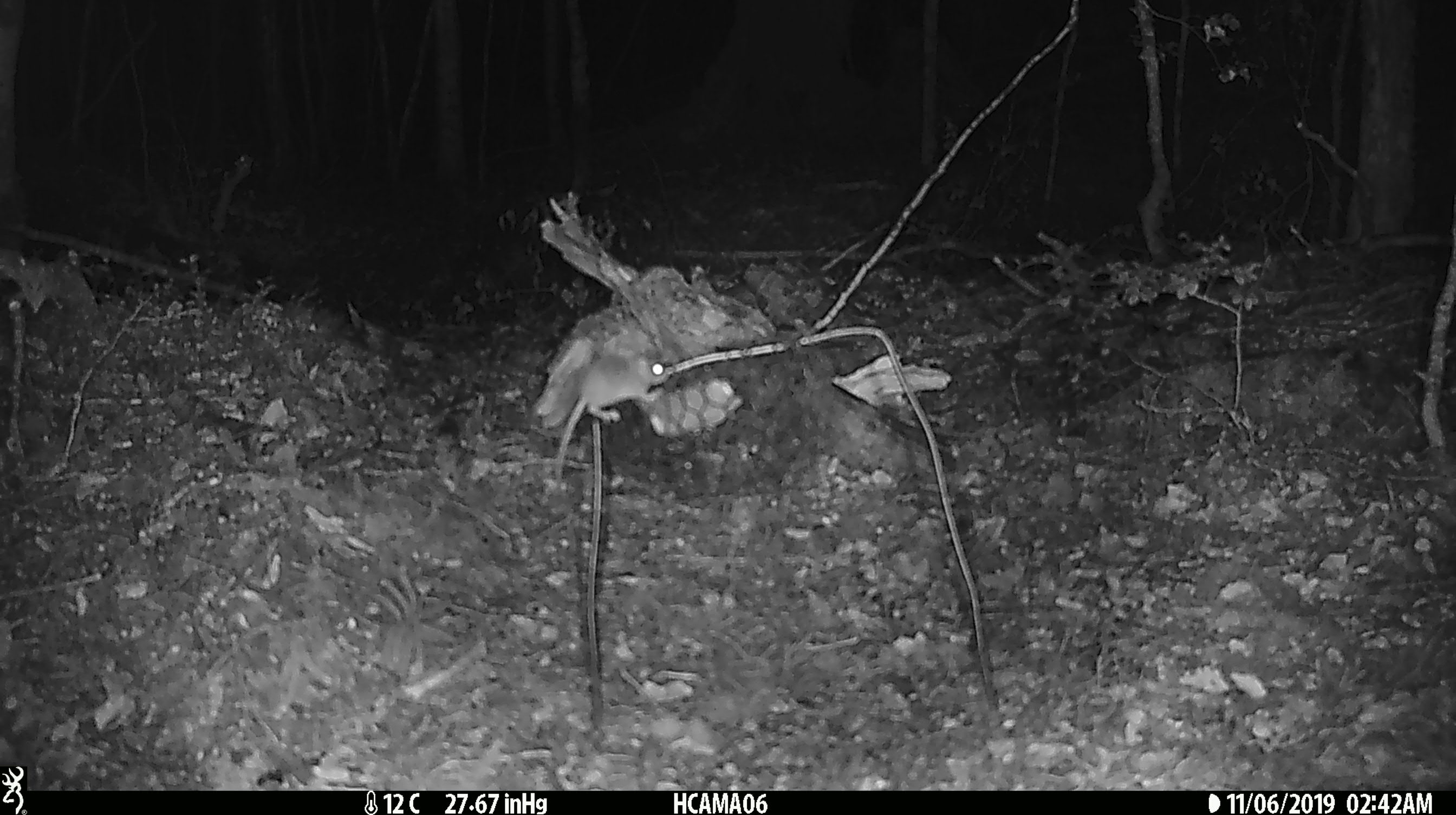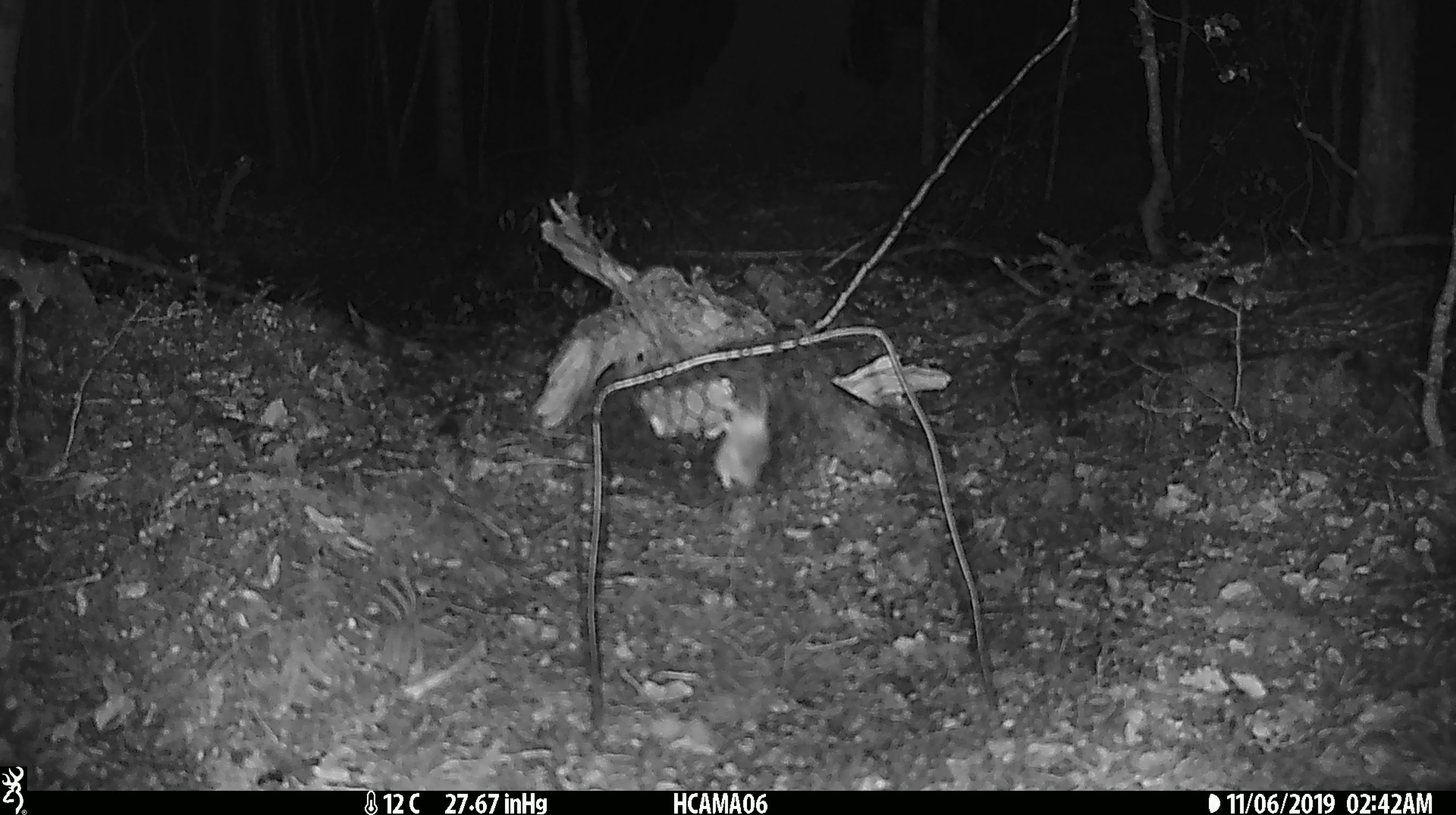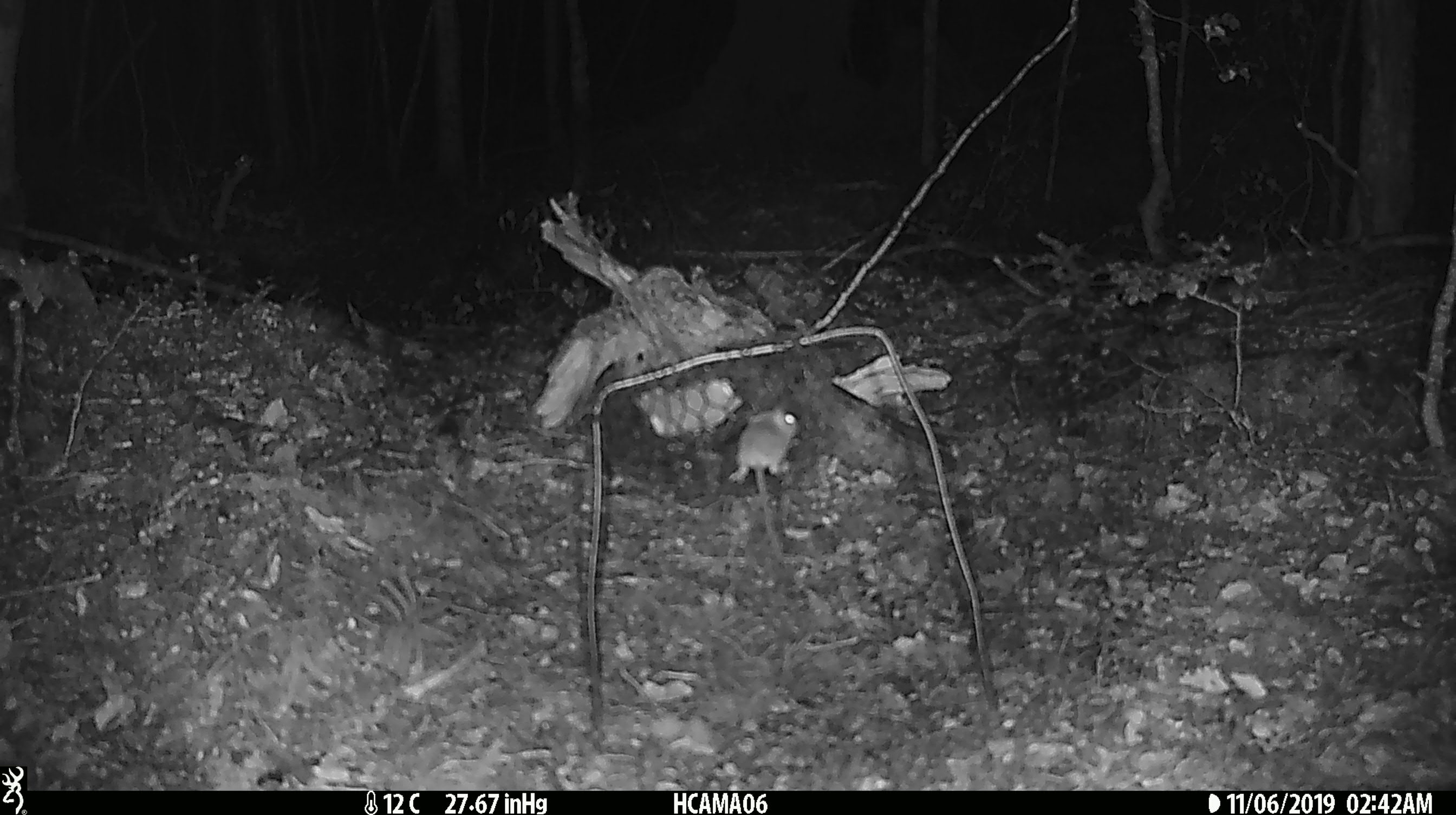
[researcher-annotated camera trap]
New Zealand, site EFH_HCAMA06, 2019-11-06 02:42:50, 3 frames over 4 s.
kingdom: Animalia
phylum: Chordata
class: Mammalia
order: Rodentia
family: Muridae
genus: Mus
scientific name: Mus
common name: mouse